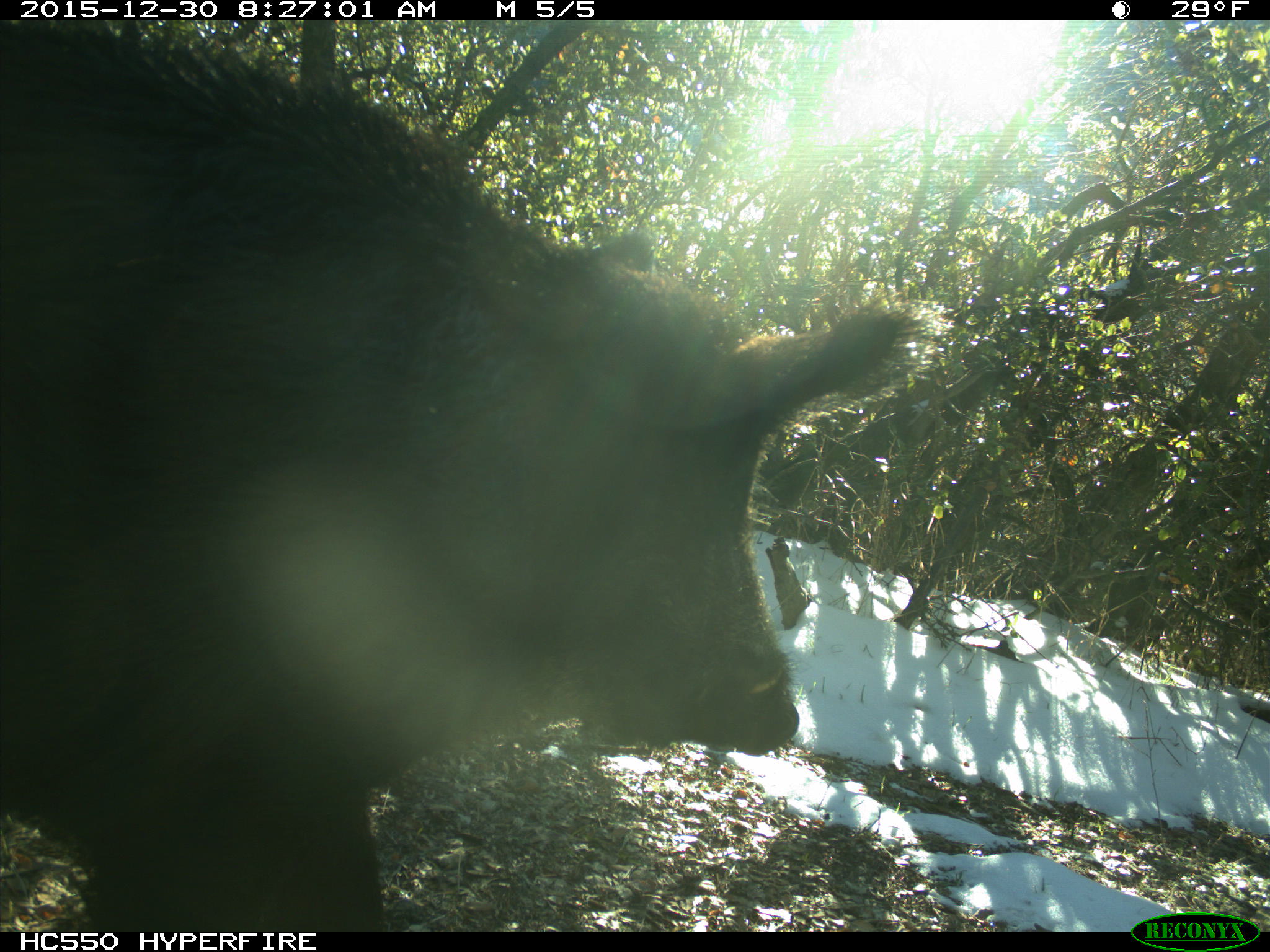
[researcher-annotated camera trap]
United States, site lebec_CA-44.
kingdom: Animalia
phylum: Chordata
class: Mammalia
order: Artiodactyla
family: Suidae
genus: Sus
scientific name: Sus scrofa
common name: wild boar